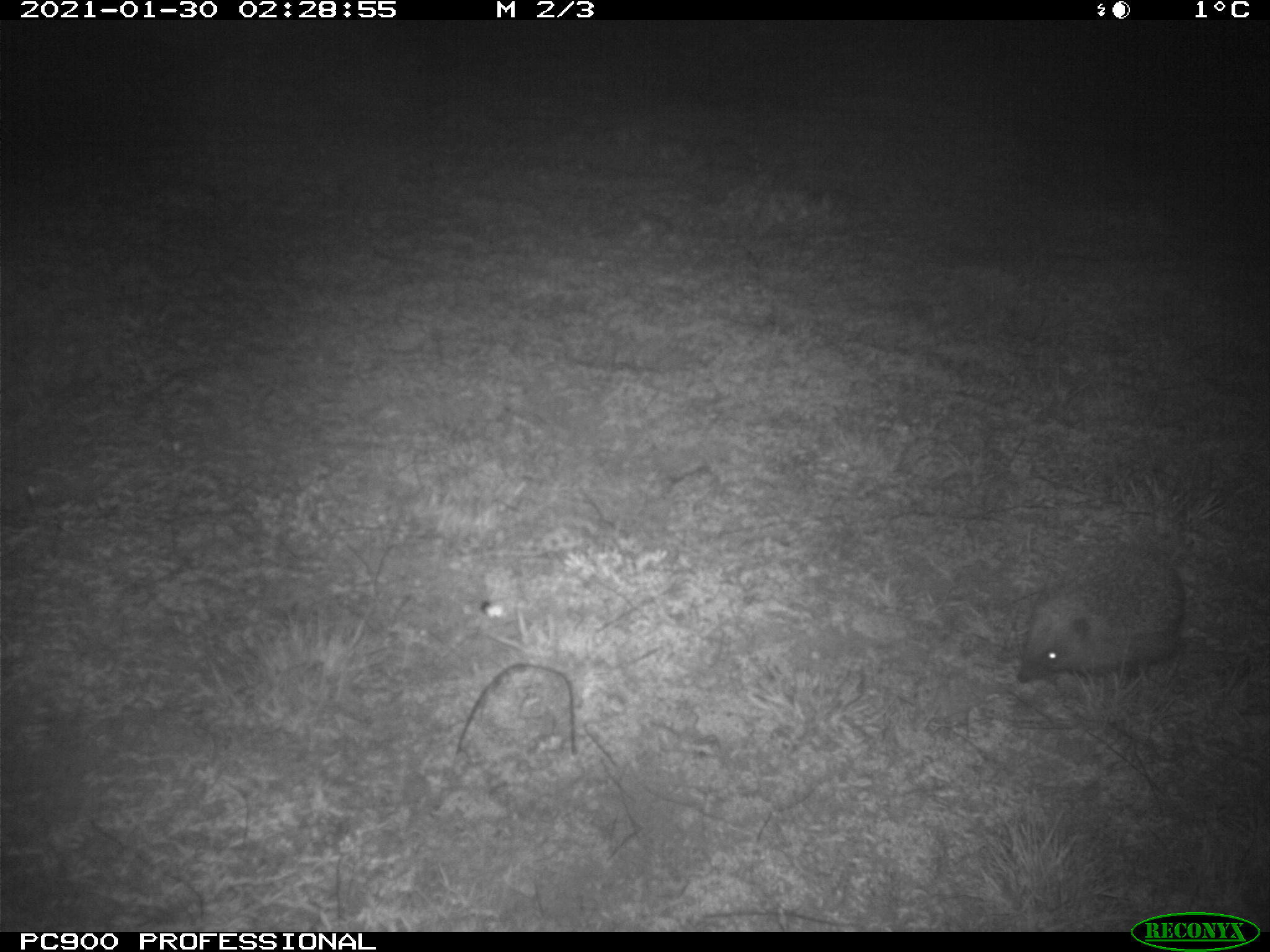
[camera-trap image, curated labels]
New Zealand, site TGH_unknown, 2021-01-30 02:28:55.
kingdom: Animalia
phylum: Chordata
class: Mammalia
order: Eulipotyphla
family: Erinaceidae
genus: Erinaceus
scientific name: Erinaceus europaeus europaeus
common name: european hedgehog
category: hedgehog